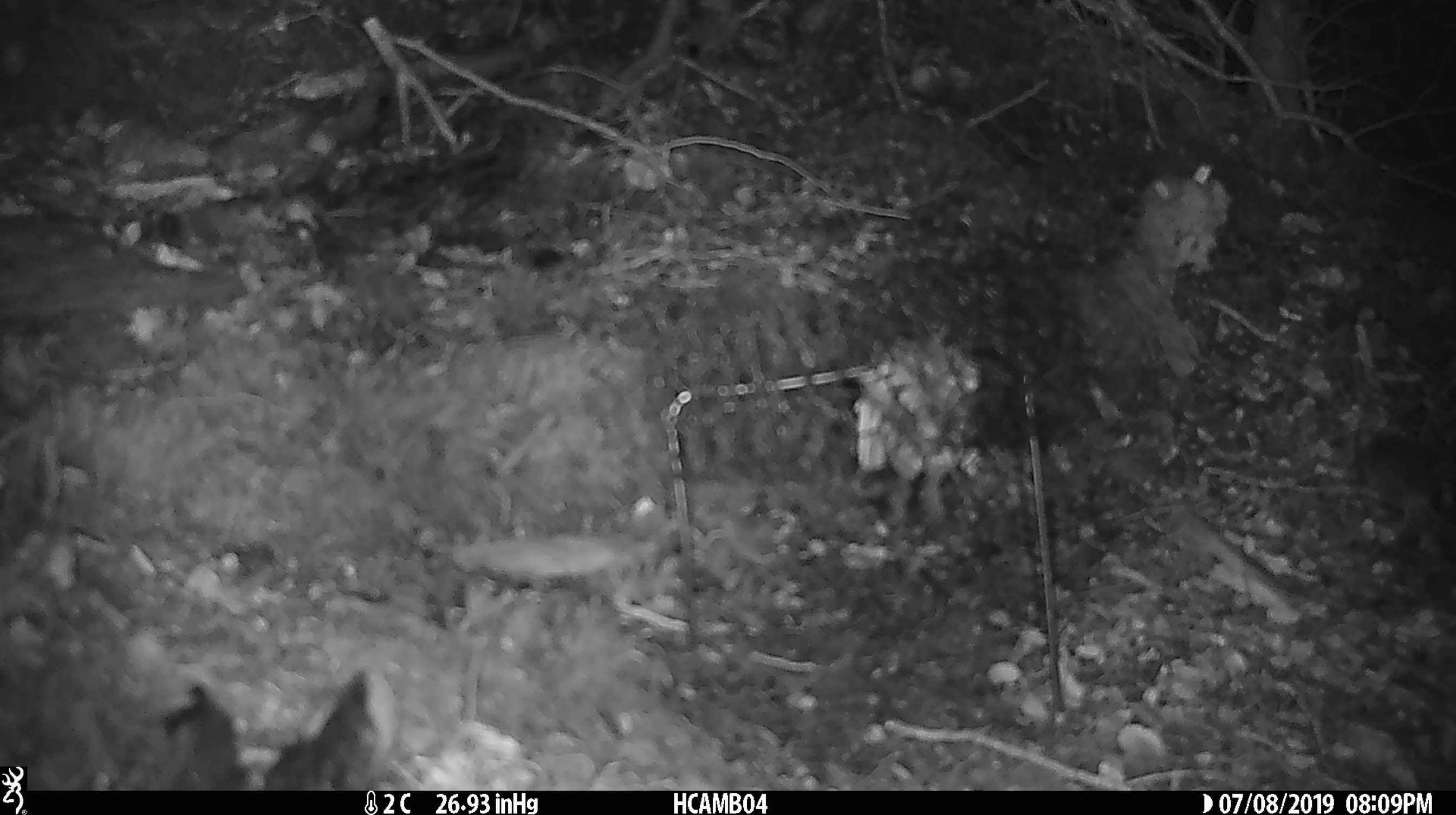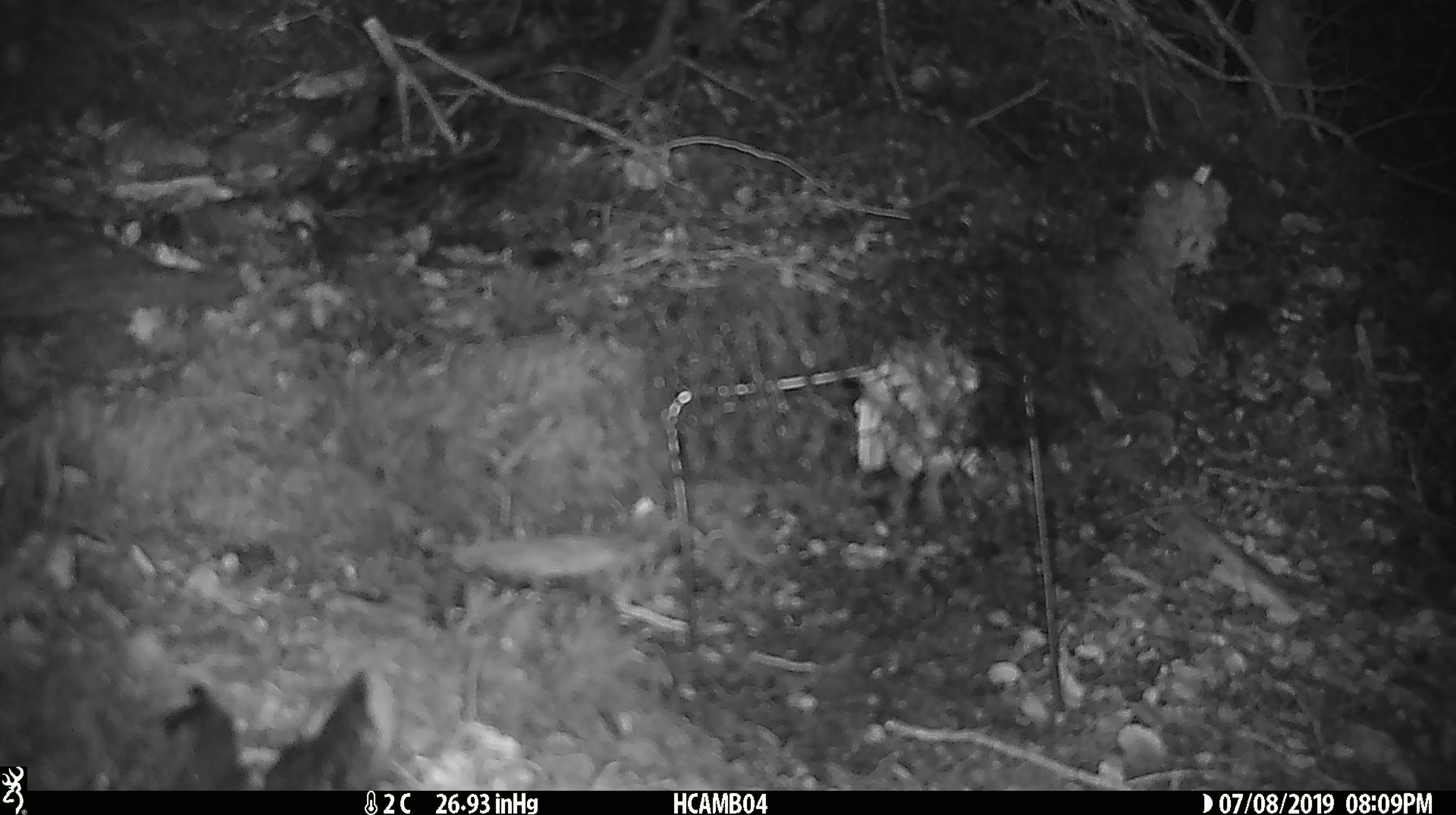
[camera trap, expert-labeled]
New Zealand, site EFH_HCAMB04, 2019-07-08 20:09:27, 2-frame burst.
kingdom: Animalia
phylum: Chordata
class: Mammalia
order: Rodentia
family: Muridae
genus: Mus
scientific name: Mus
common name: mouse